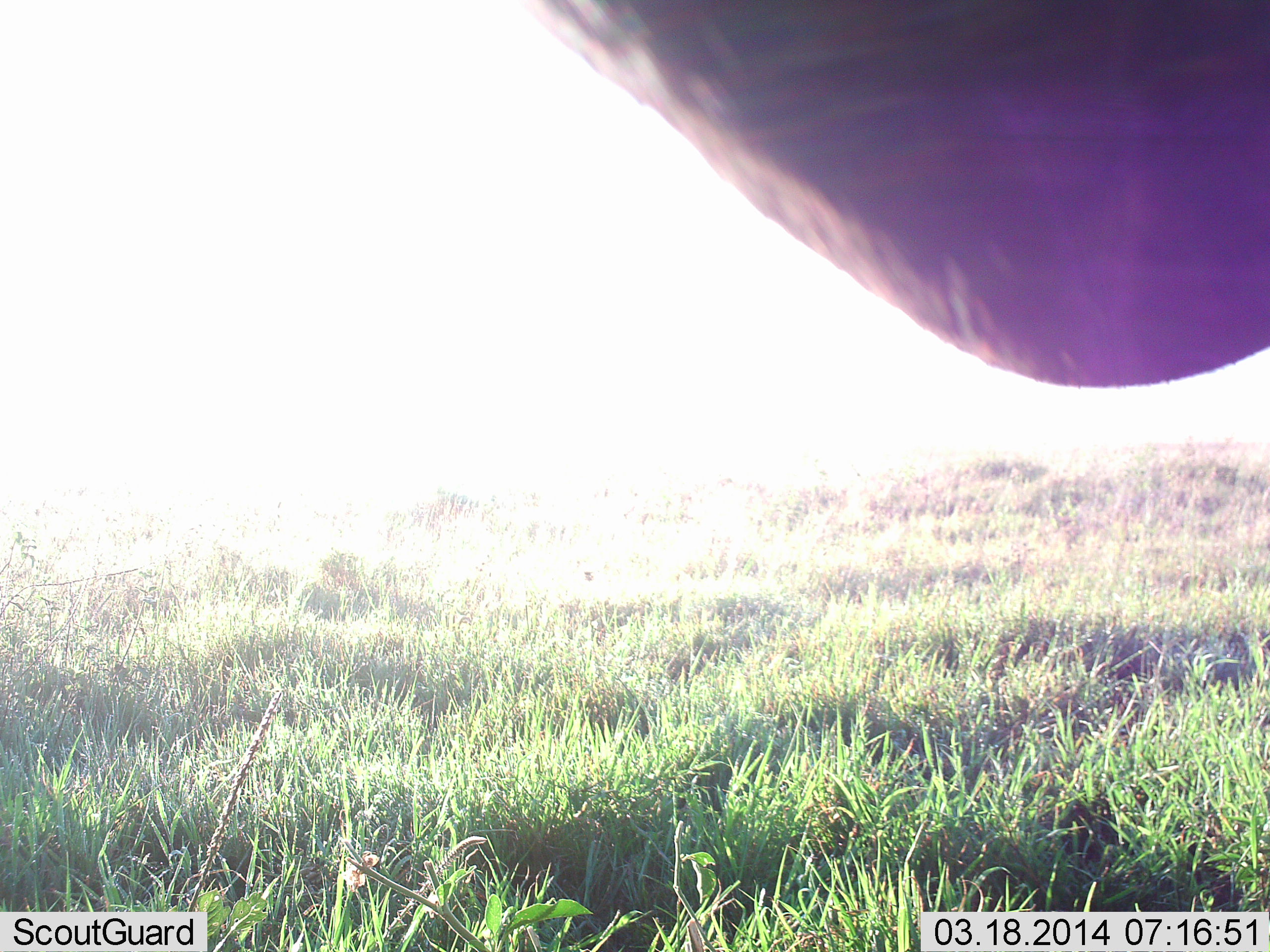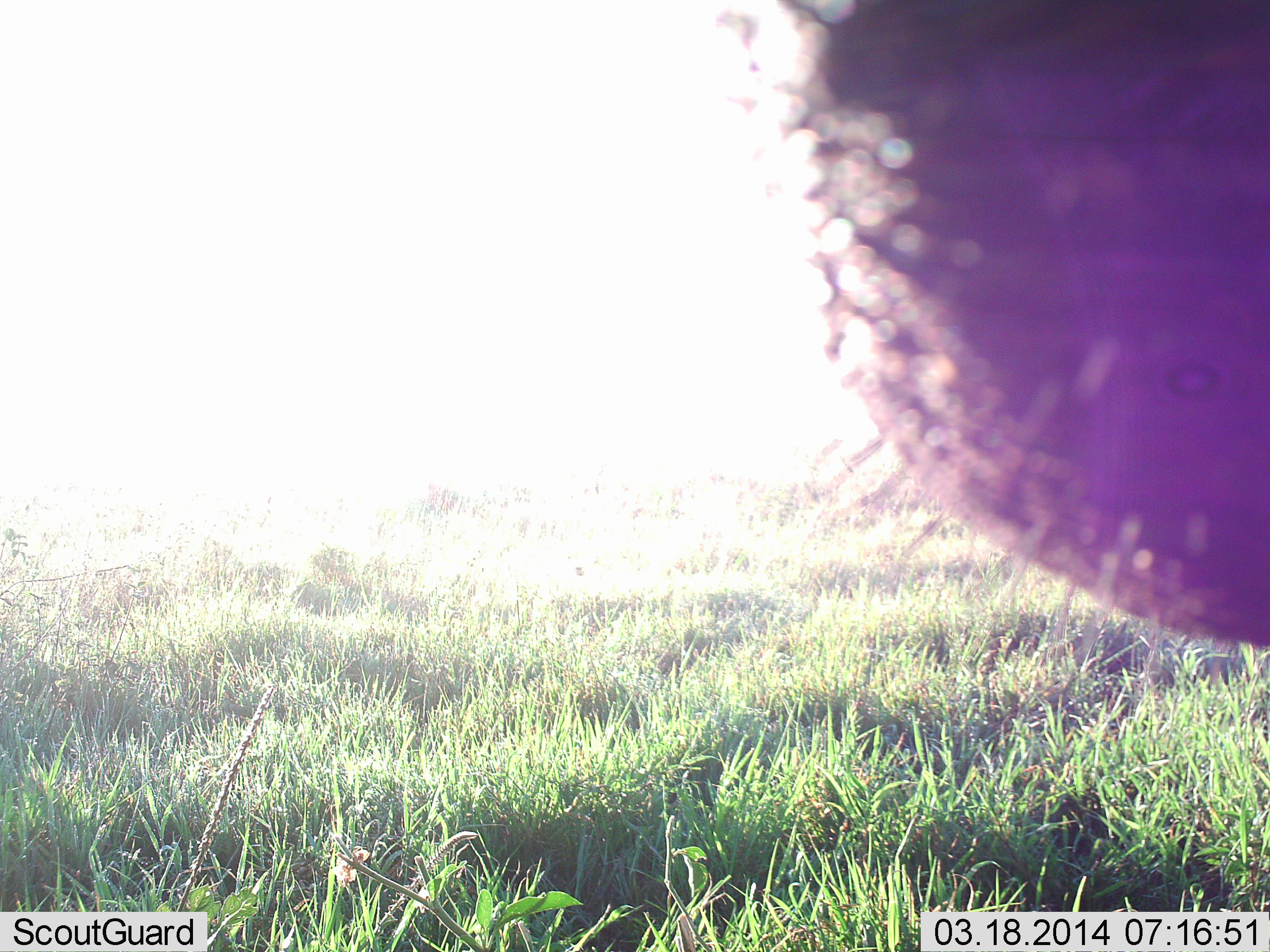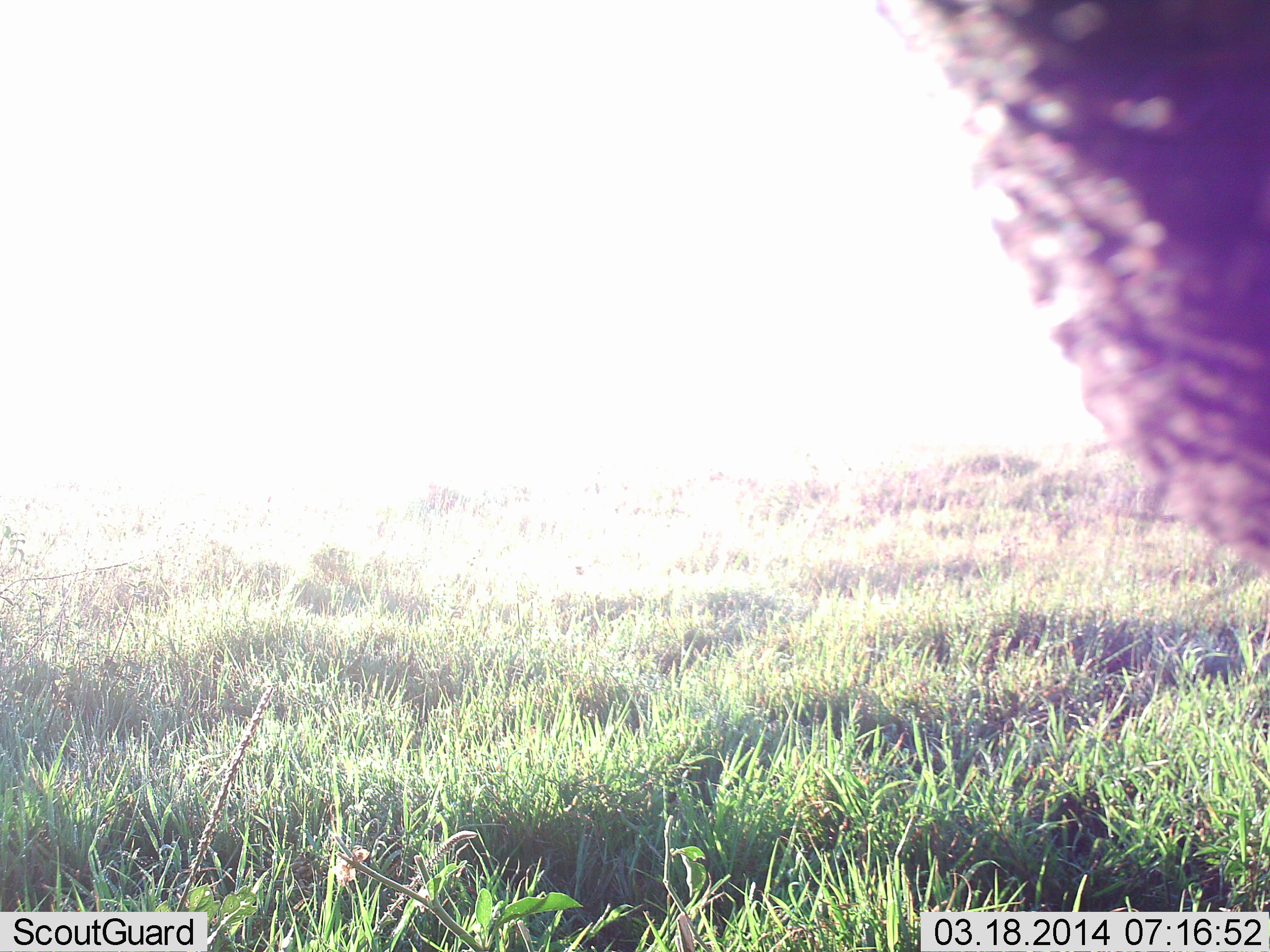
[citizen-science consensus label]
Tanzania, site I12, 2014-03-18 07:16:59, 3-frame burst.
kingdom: Animalia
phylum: Chordata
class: Mammalia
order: Proboscidea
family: Elephantidae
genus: Loxodonta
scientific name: Loxodonta africana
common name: african bush elephant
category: elephant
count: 1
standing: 75%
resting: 0%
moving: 0%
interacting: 12%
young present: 0%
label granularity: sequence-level